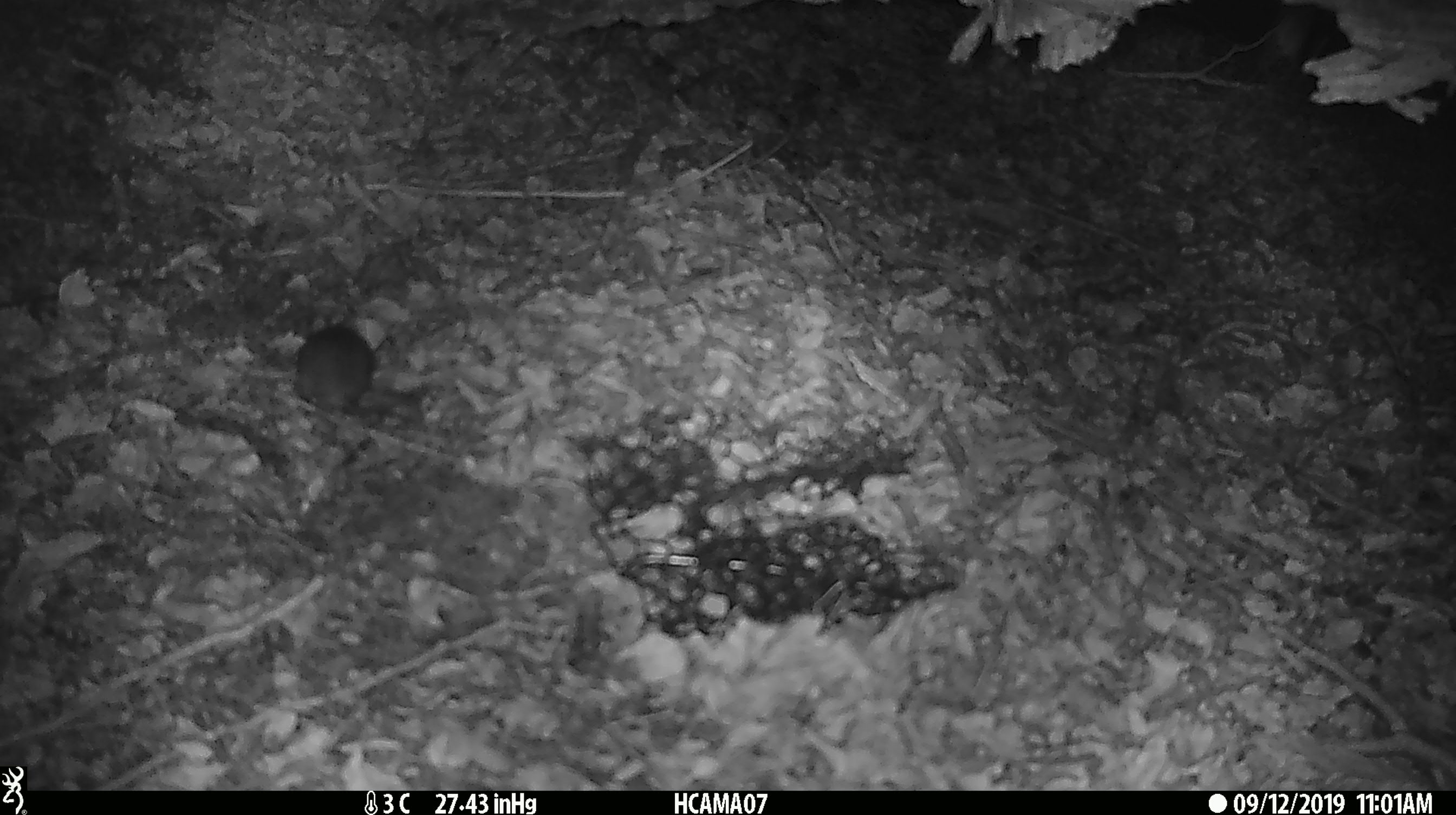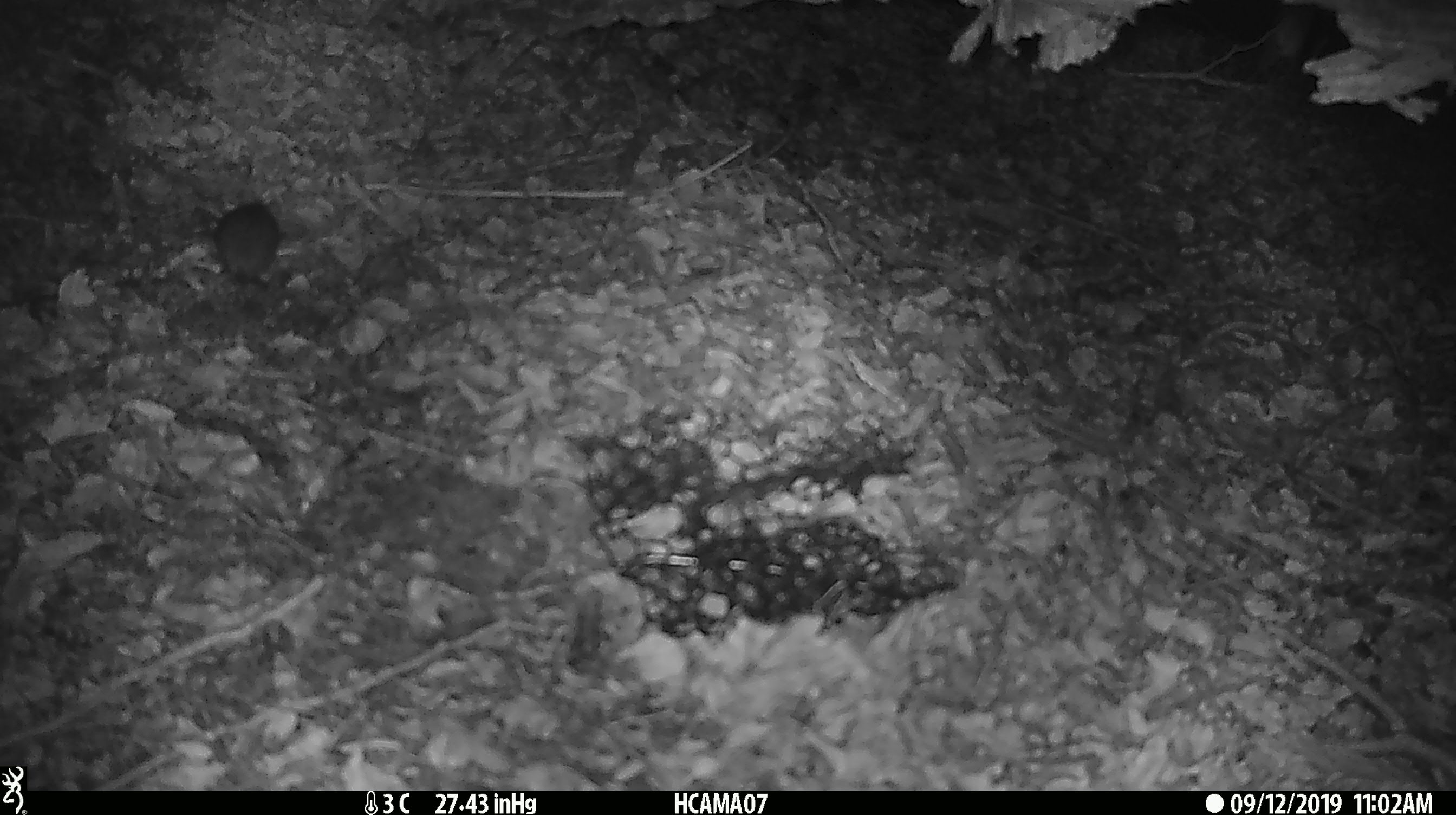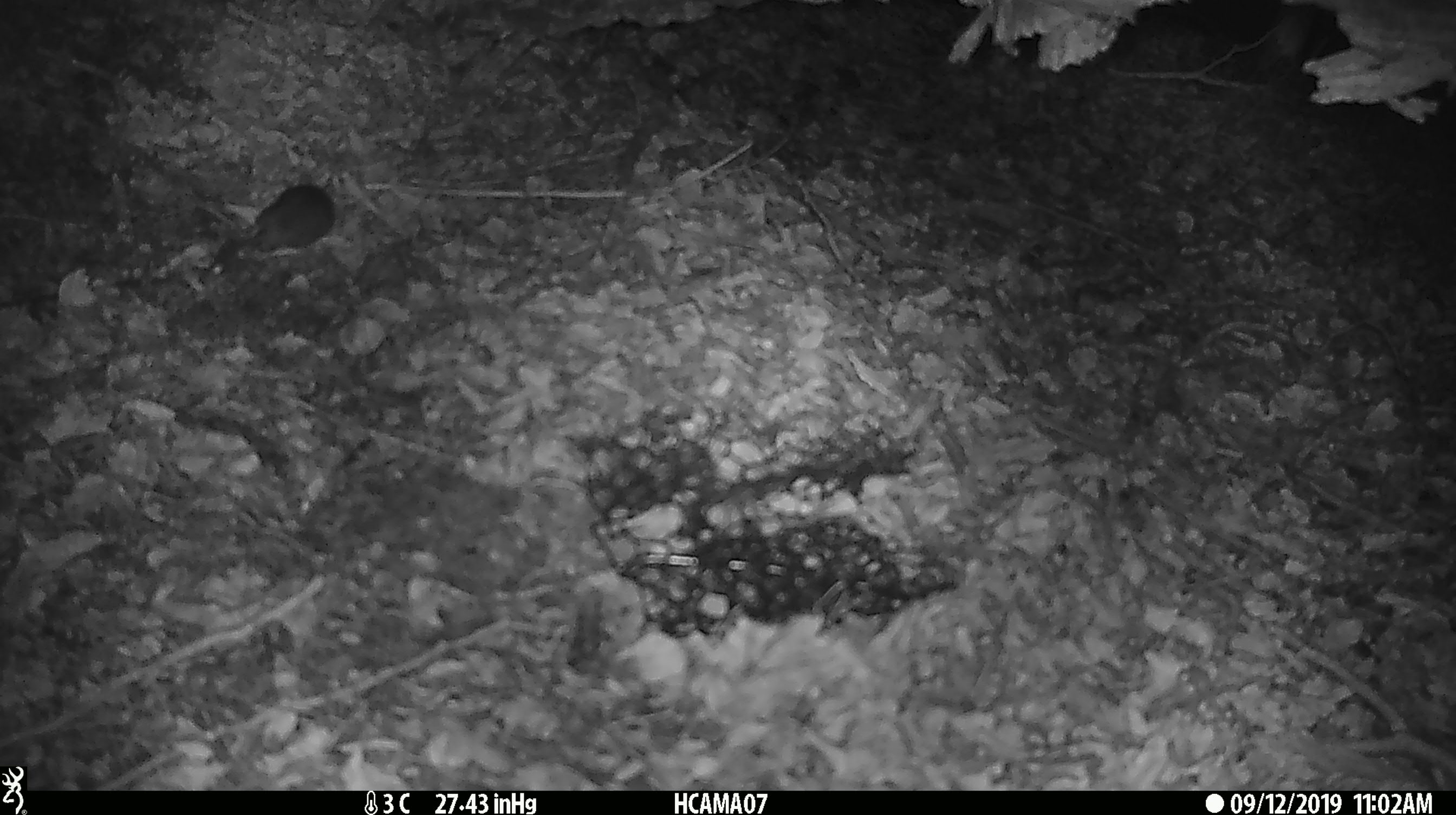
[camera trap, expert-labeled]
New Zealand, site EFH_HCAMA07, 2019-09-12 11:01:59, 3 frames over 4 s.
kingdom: Animalia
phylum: Chordata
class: Mammalia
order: Rodentia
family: Muridae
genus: Mus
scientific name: Mus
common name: mouse